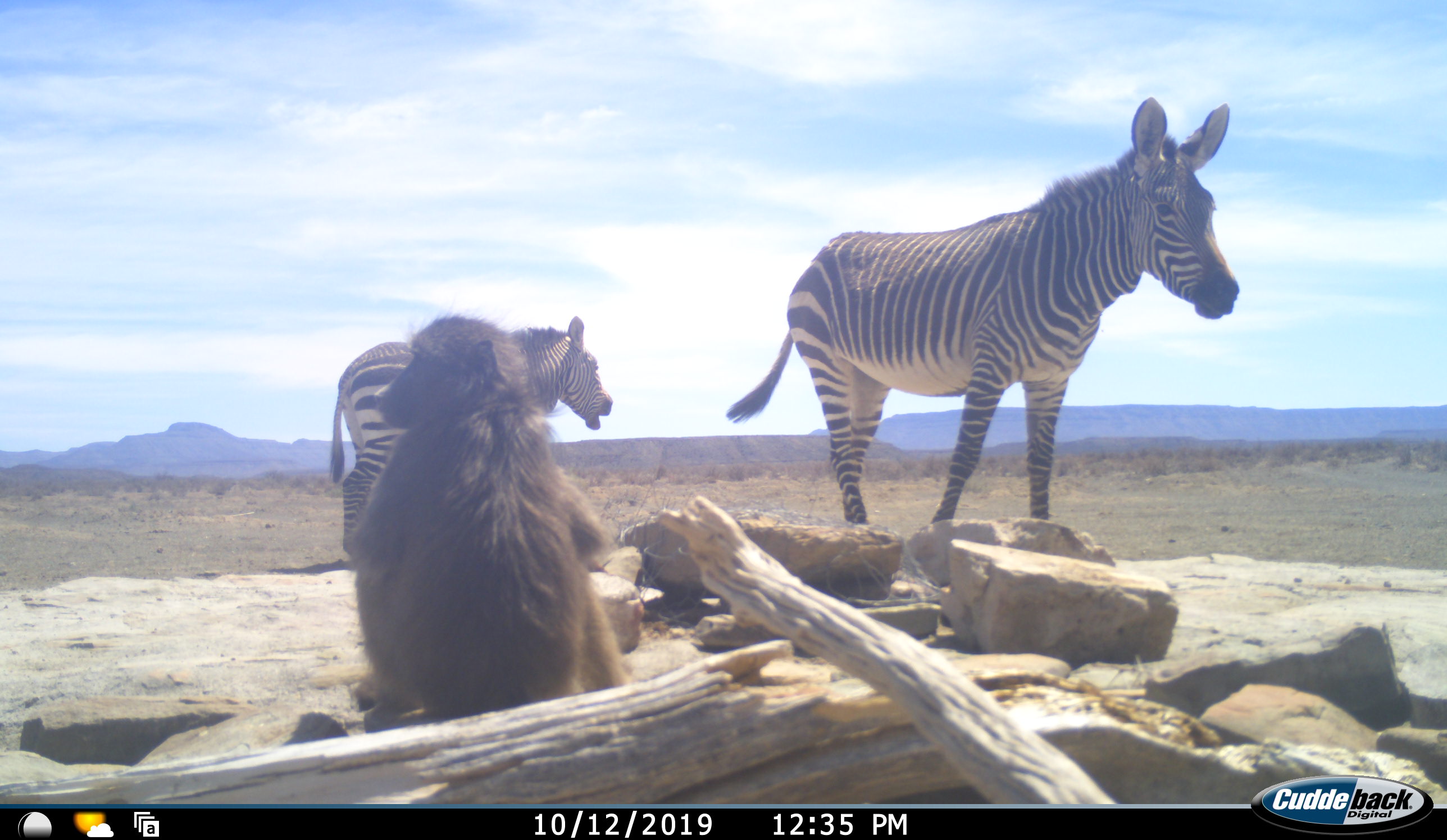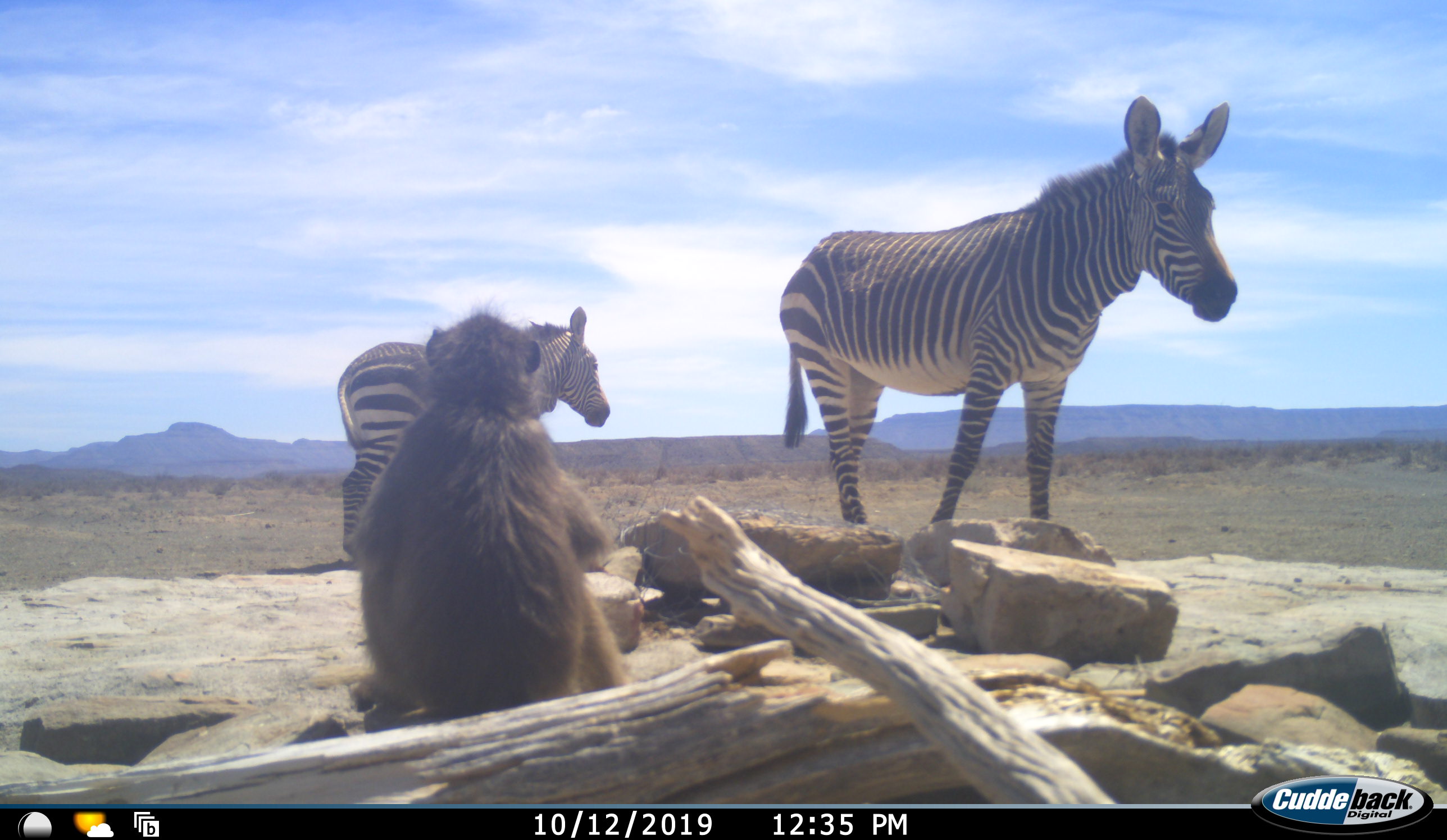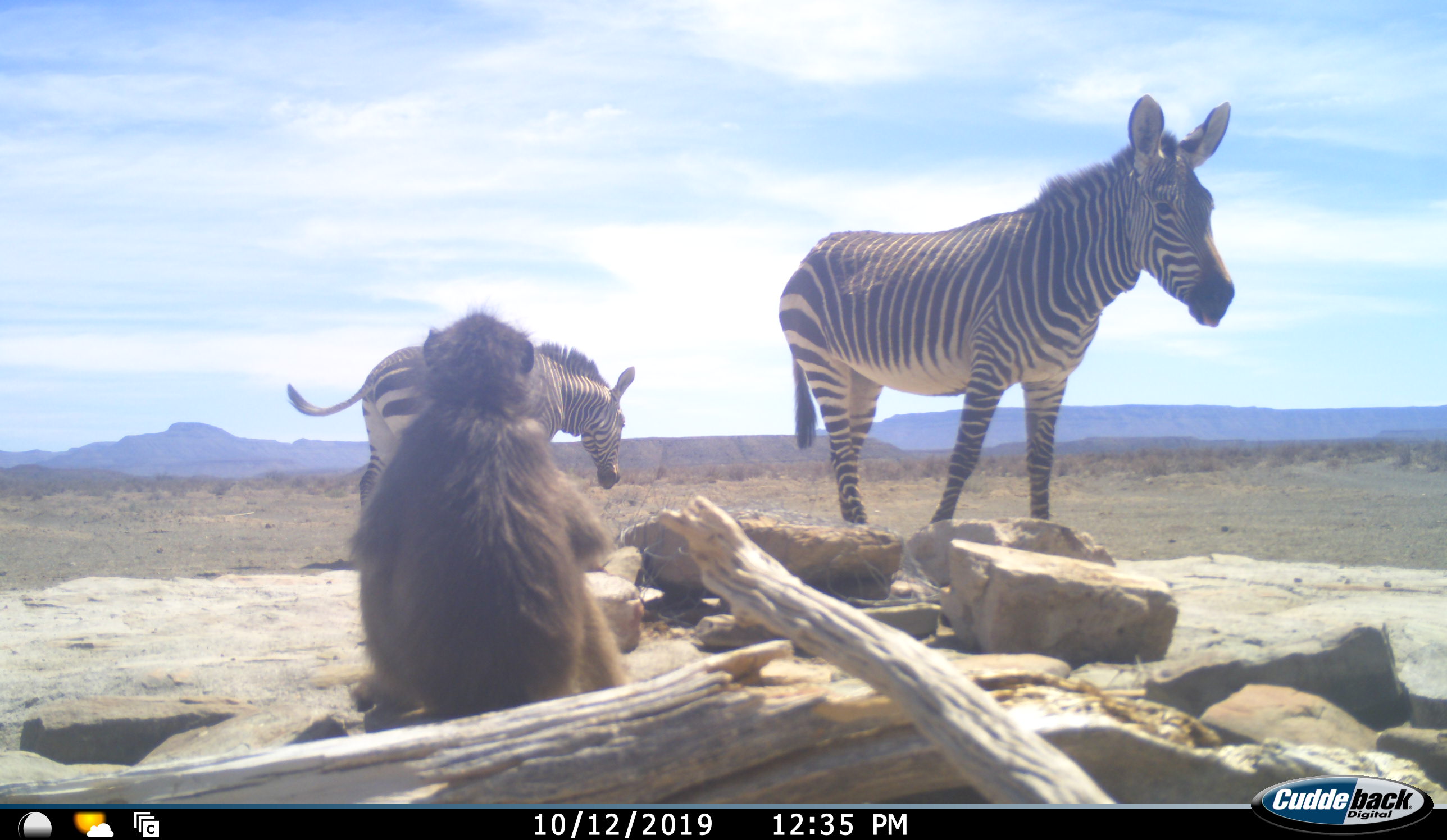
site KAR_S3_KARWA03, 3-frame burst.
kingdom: Animalia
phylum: Chordata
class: Mammalia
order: Primates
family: Cercopithecidae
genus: Papio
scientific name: Papio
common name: baboon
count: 1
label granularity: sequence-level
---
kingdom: Animalia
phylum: Chordata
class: Mammalia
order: Perissodactyla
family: Equidae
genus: Equus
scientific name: Equus zebra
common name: mountain zebra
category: zebramountain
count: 2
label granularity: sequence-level